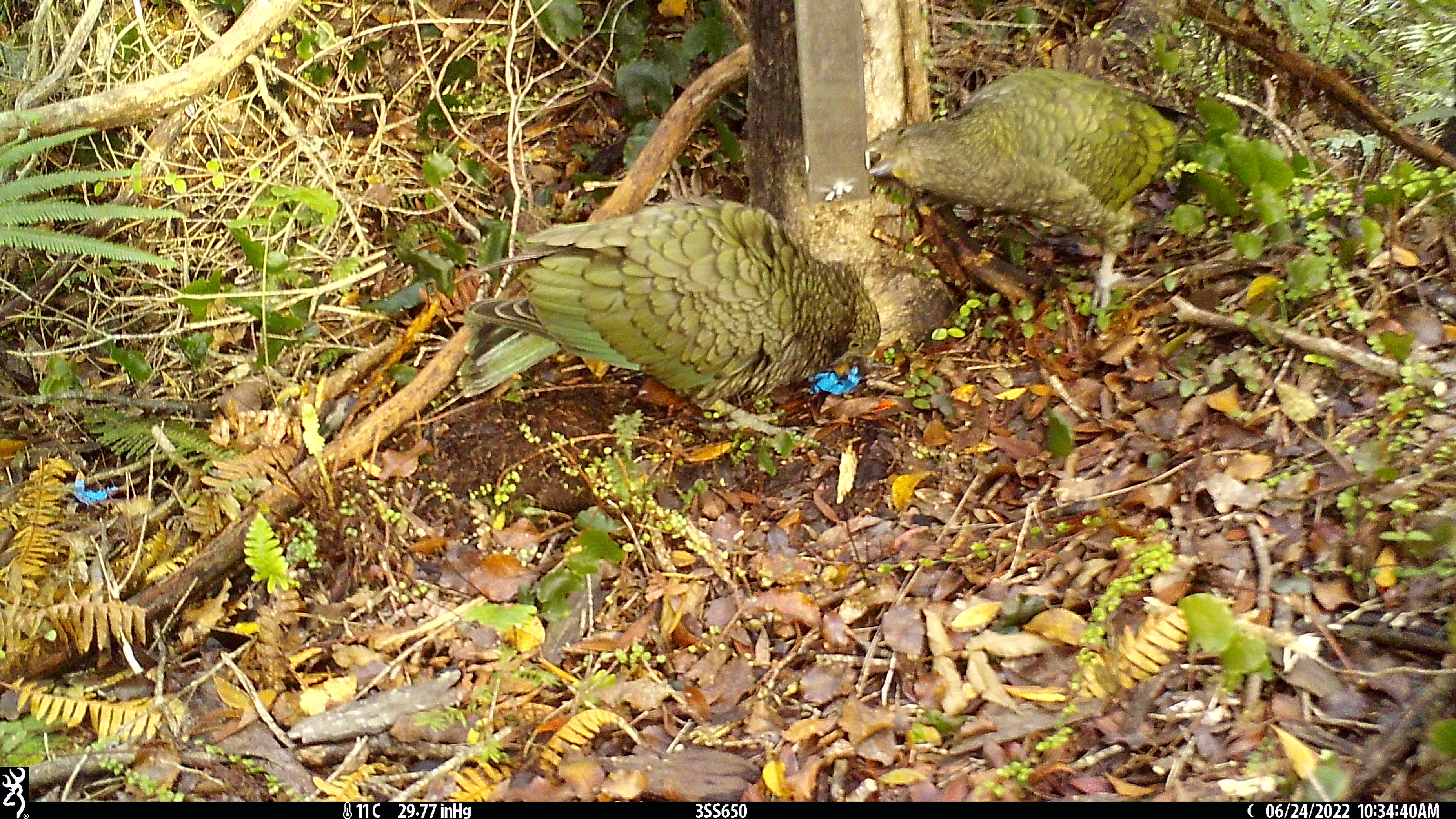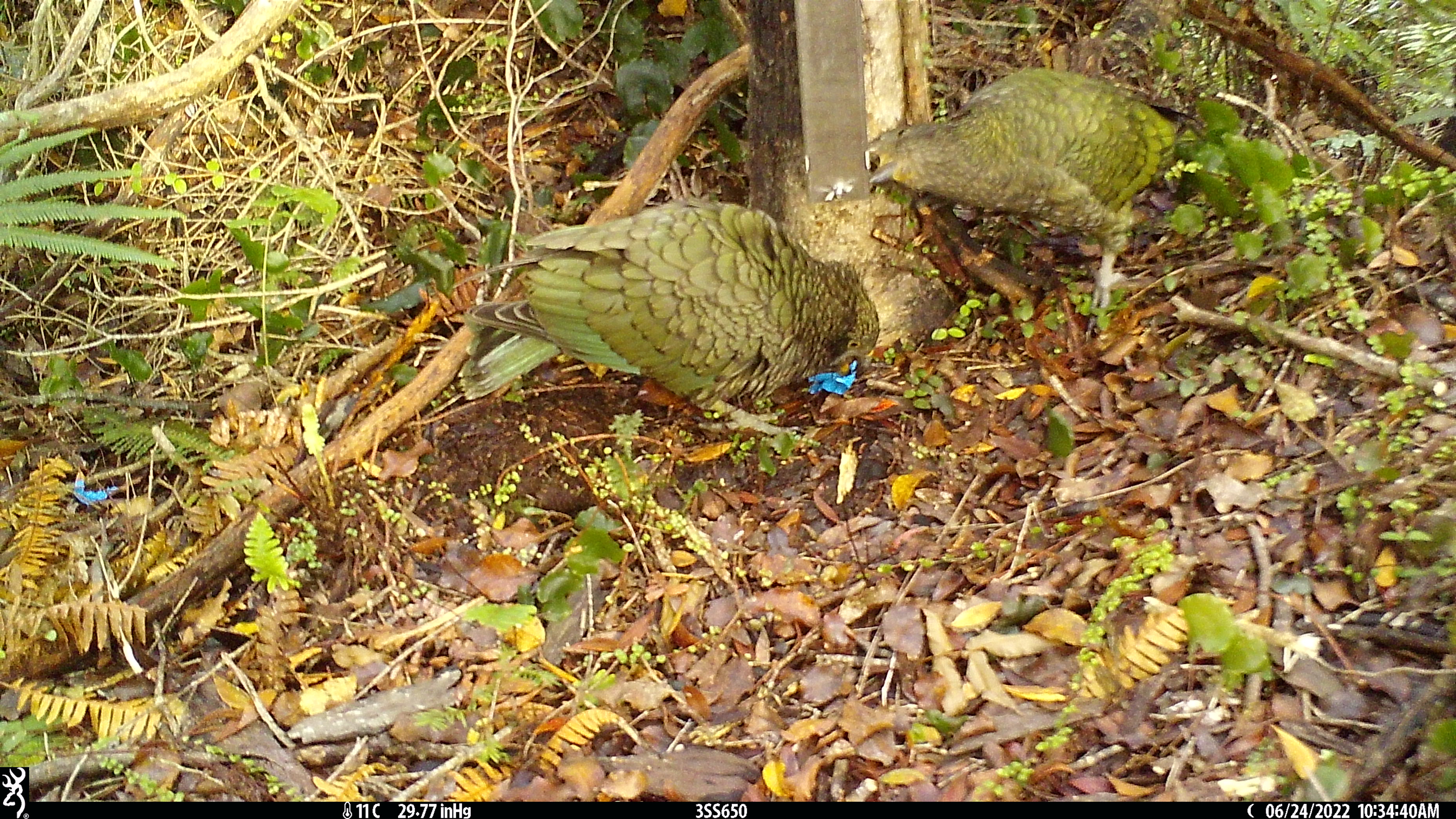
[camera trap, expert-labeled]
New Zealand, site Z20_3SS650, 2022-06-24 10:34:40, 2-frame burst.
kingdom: Animalia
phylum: Chordata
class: Aves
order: Psittaciformes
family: Strigopidae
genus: Nestor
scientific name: Nestor notabilis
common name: kea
Kea (Nestor notabilis).